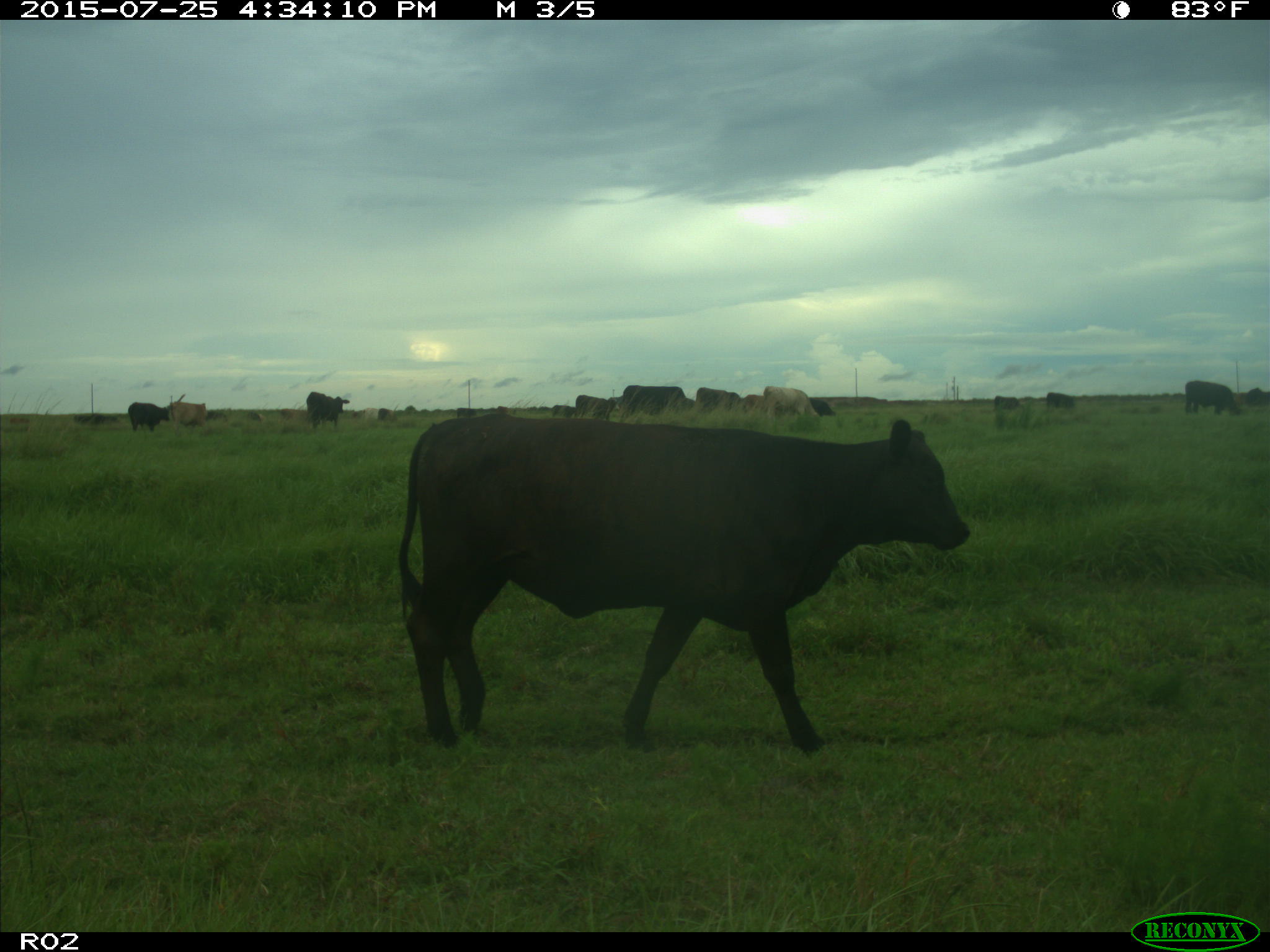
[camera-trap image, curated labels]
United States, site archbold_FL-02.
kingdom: Animalia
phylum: Chordata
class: Mammalia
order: Artiodactyla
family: Bovidae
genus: Bos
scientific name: Bos taurus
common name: domestic cow